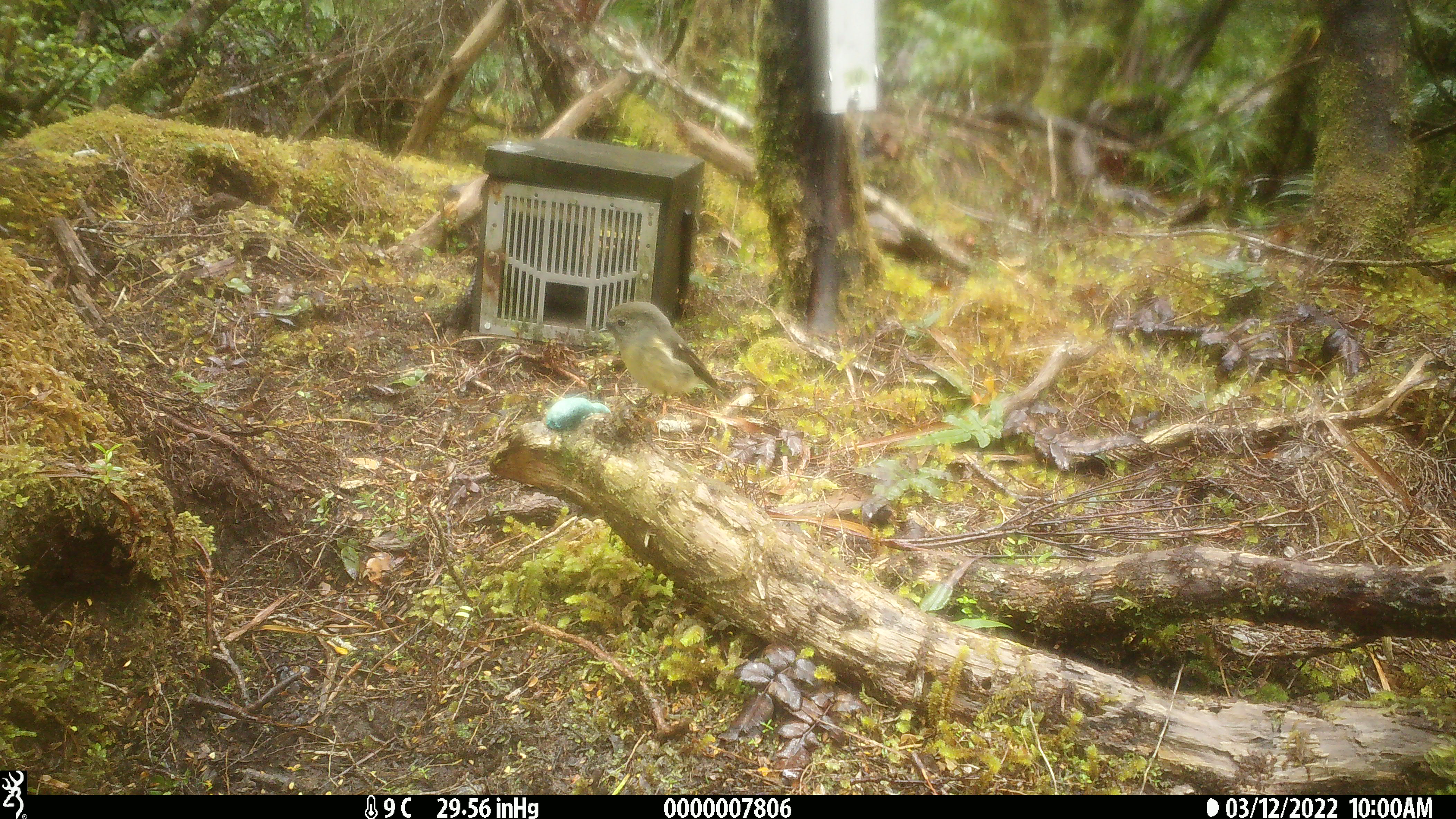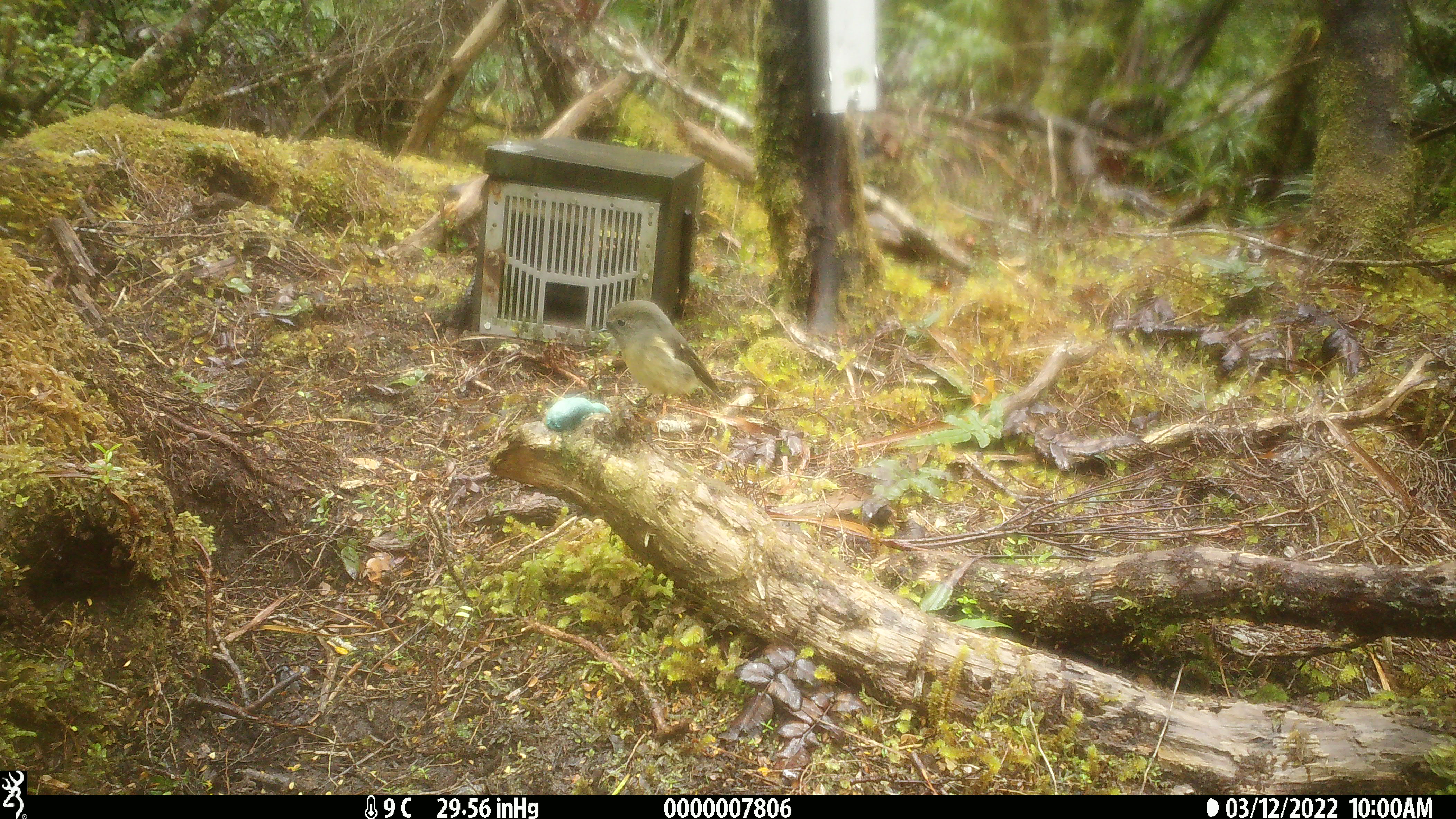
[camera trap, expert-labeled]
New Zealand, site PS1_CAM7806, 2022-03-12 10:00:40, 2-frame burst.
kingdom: Animalia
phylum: Chordata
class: Aves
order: Passeriformes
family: Petroicidae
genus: Petroica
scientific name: Petroica macrocephala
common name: tomtit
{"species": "tomtit (Petroica macrocephala)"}